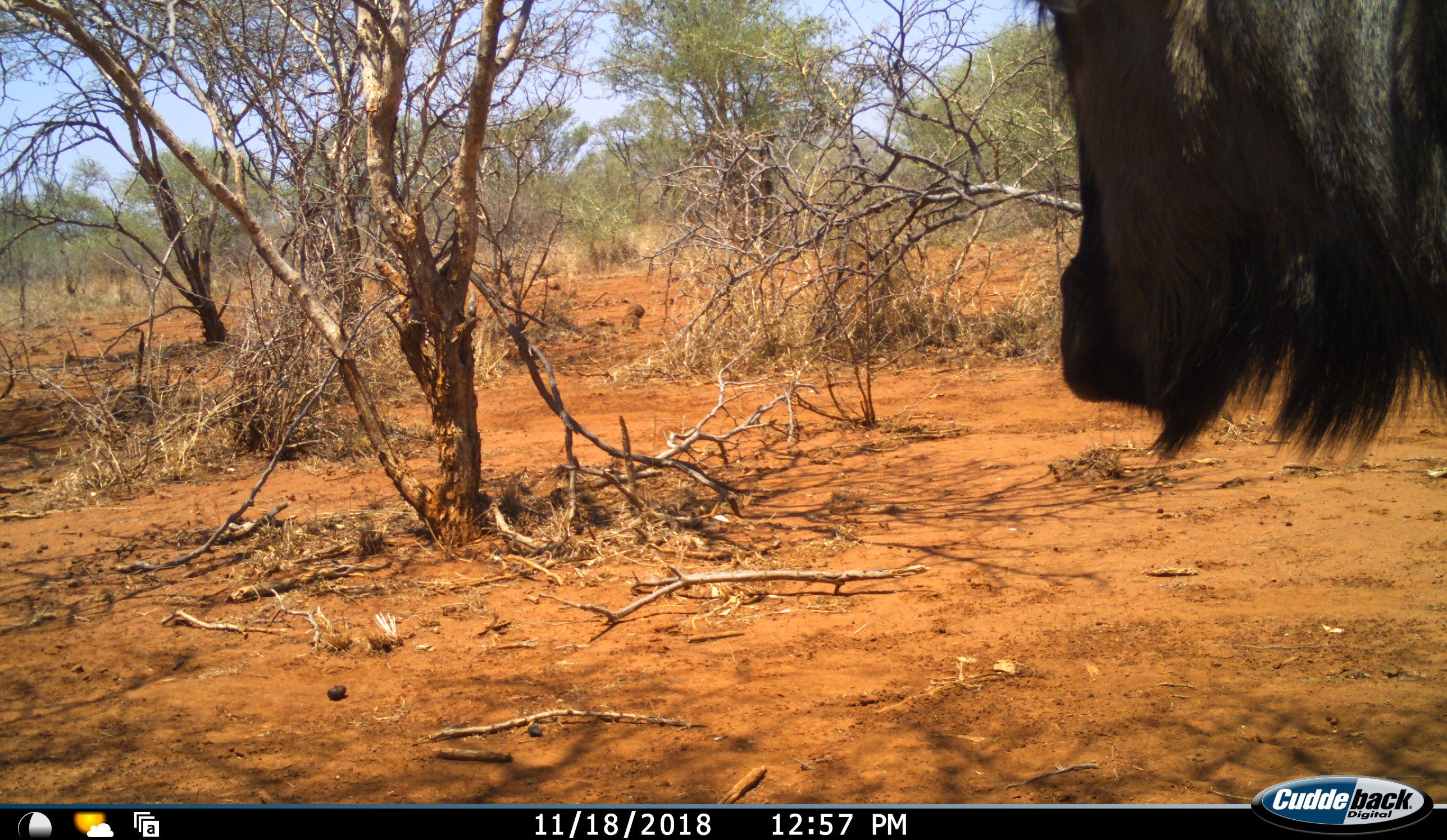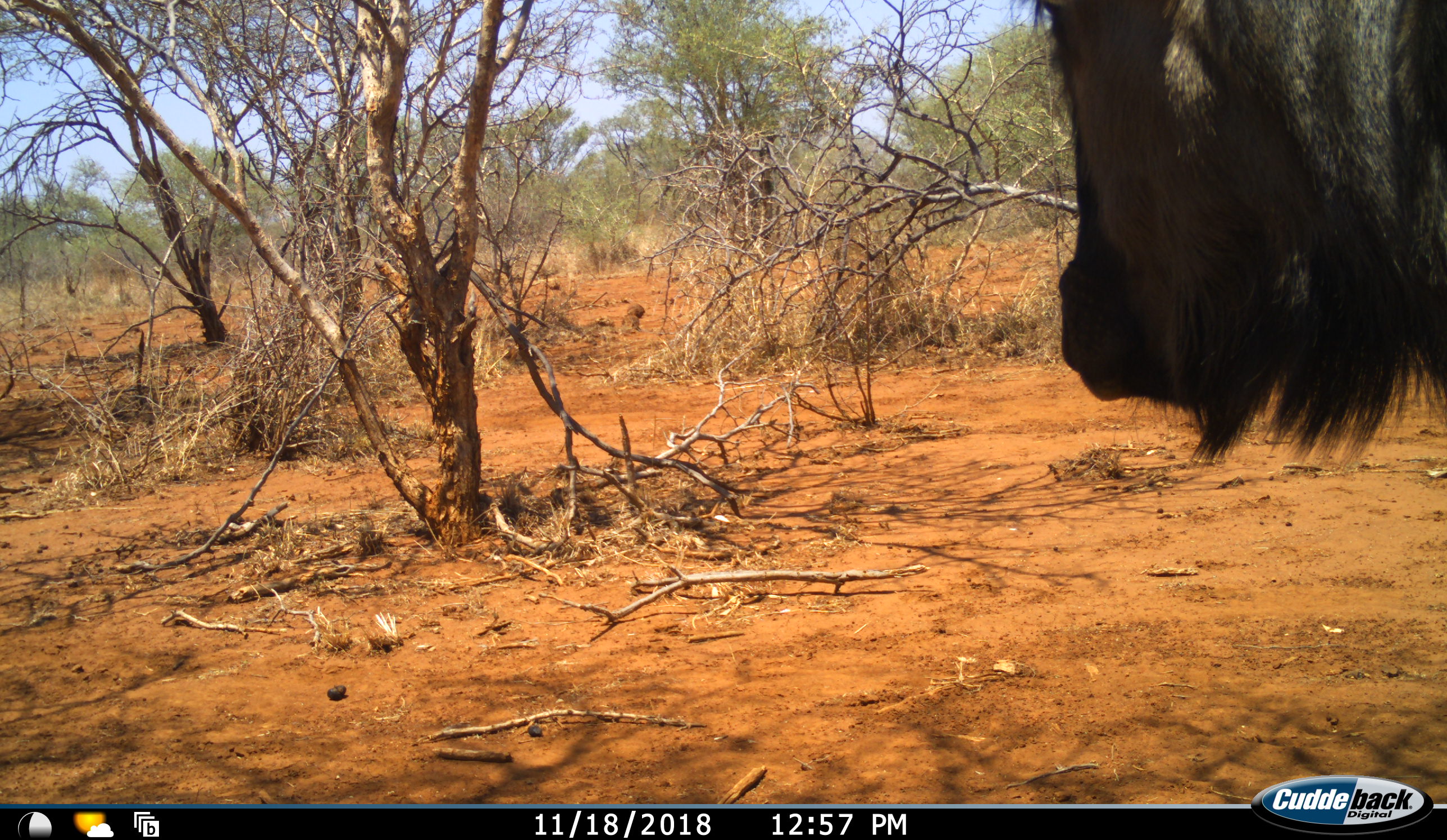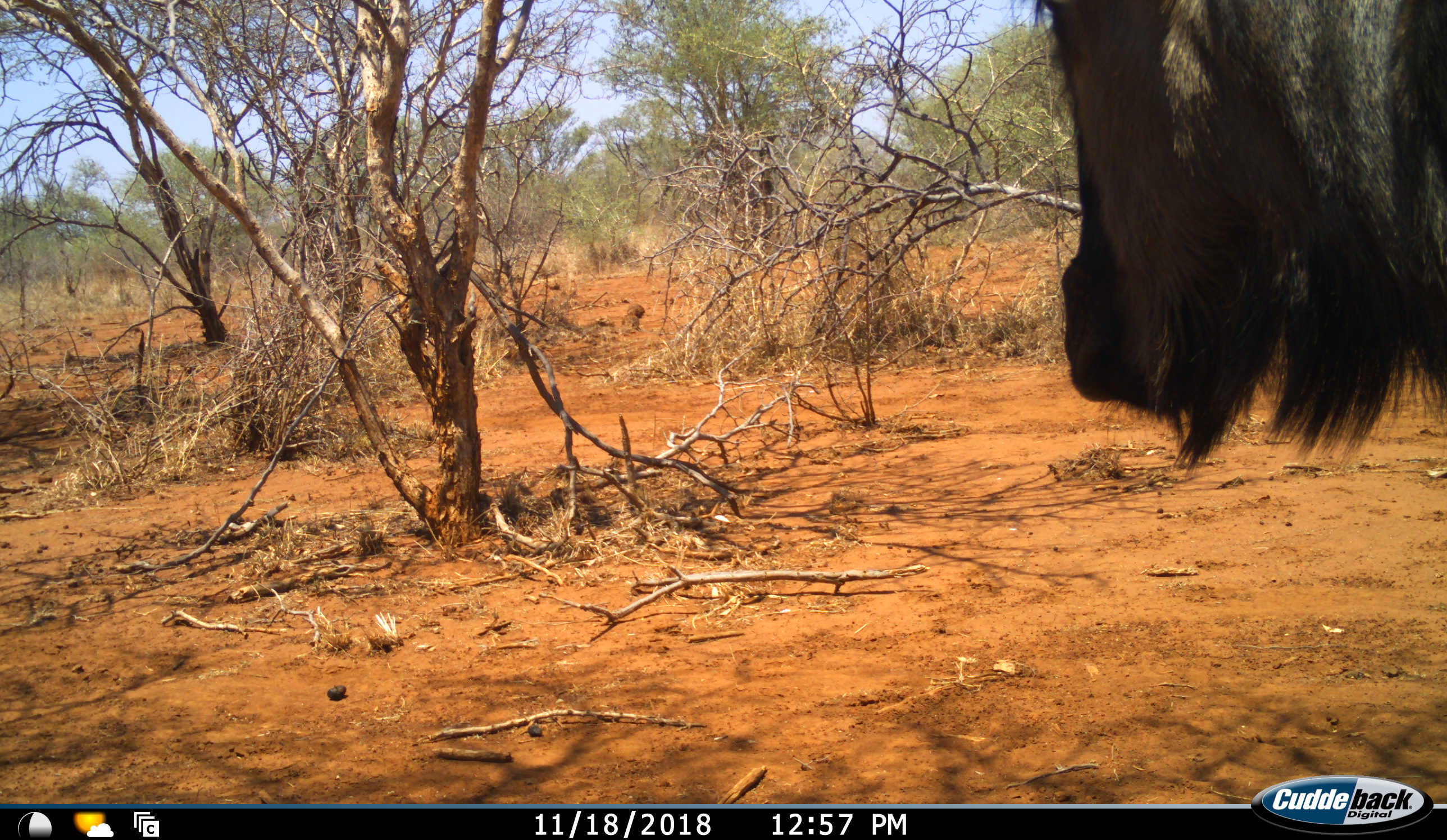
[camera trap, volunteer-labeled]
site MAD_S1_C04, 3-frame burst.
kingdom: Animalia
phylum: Chordata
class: Mammalia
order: Artiodactyla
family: Bovidae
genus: Connochaetes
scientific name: Connochaetes taurinus taurinus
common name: blue wildebeest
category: wildebeestblue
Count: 1.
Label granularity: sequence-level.